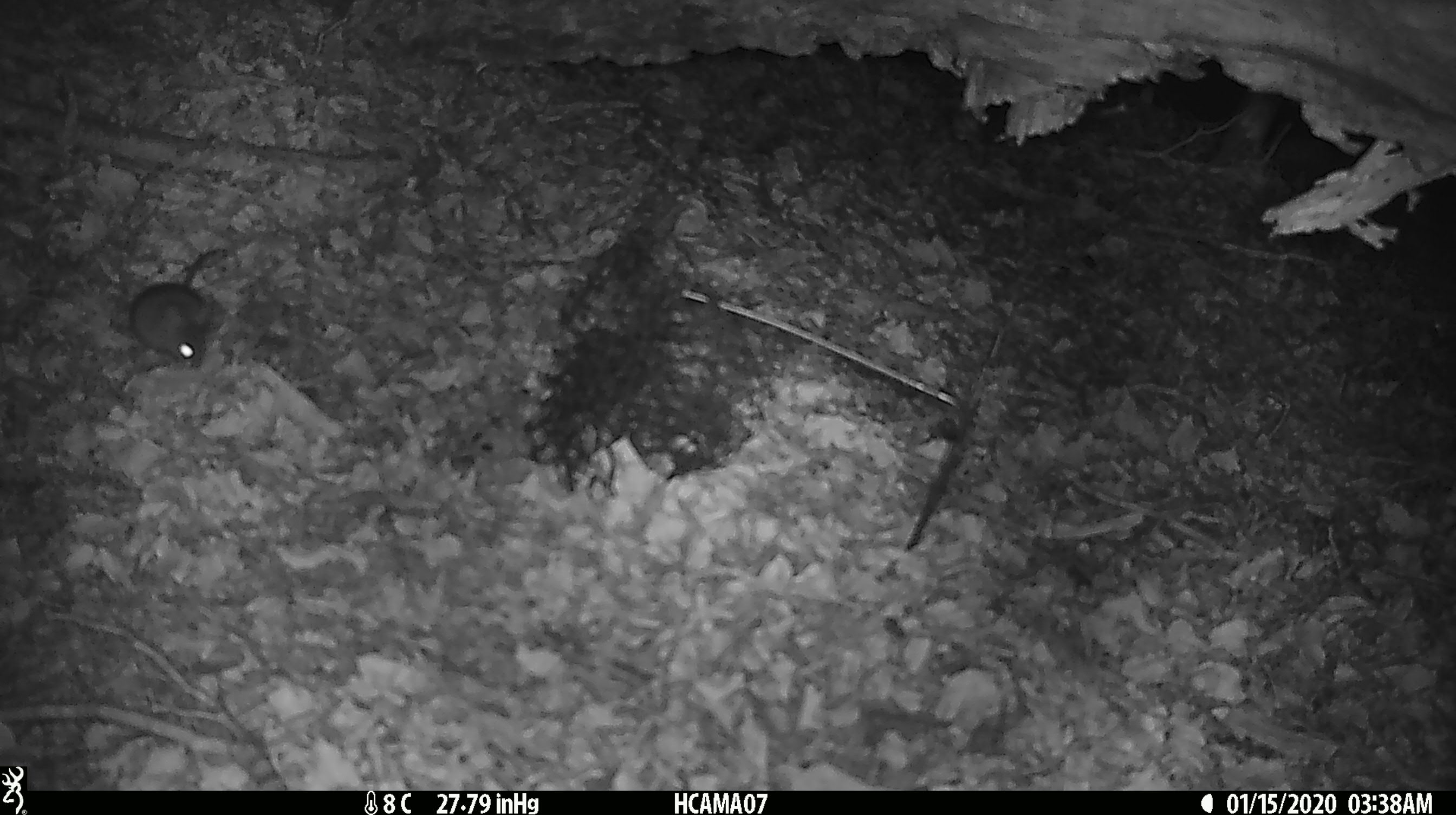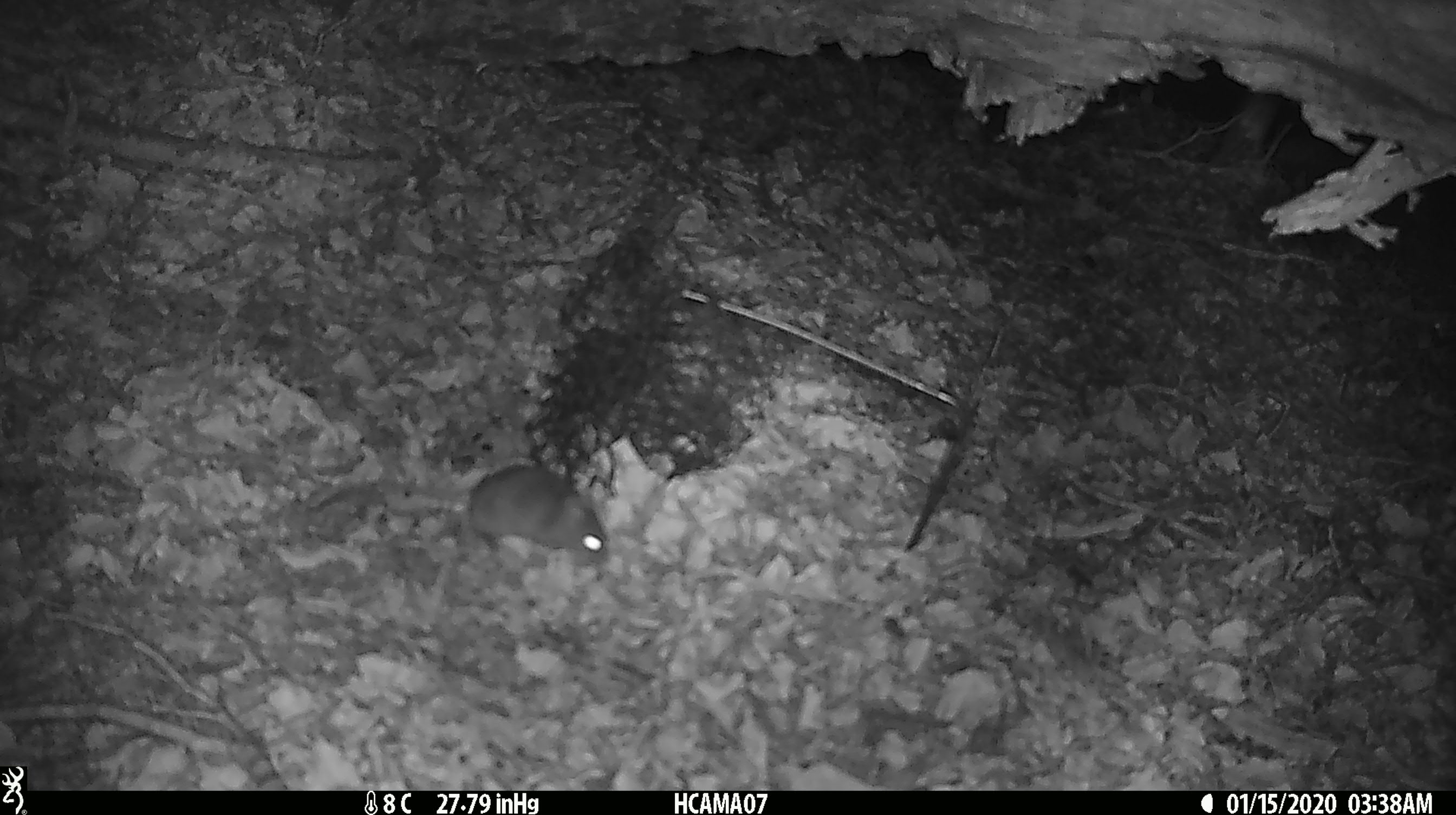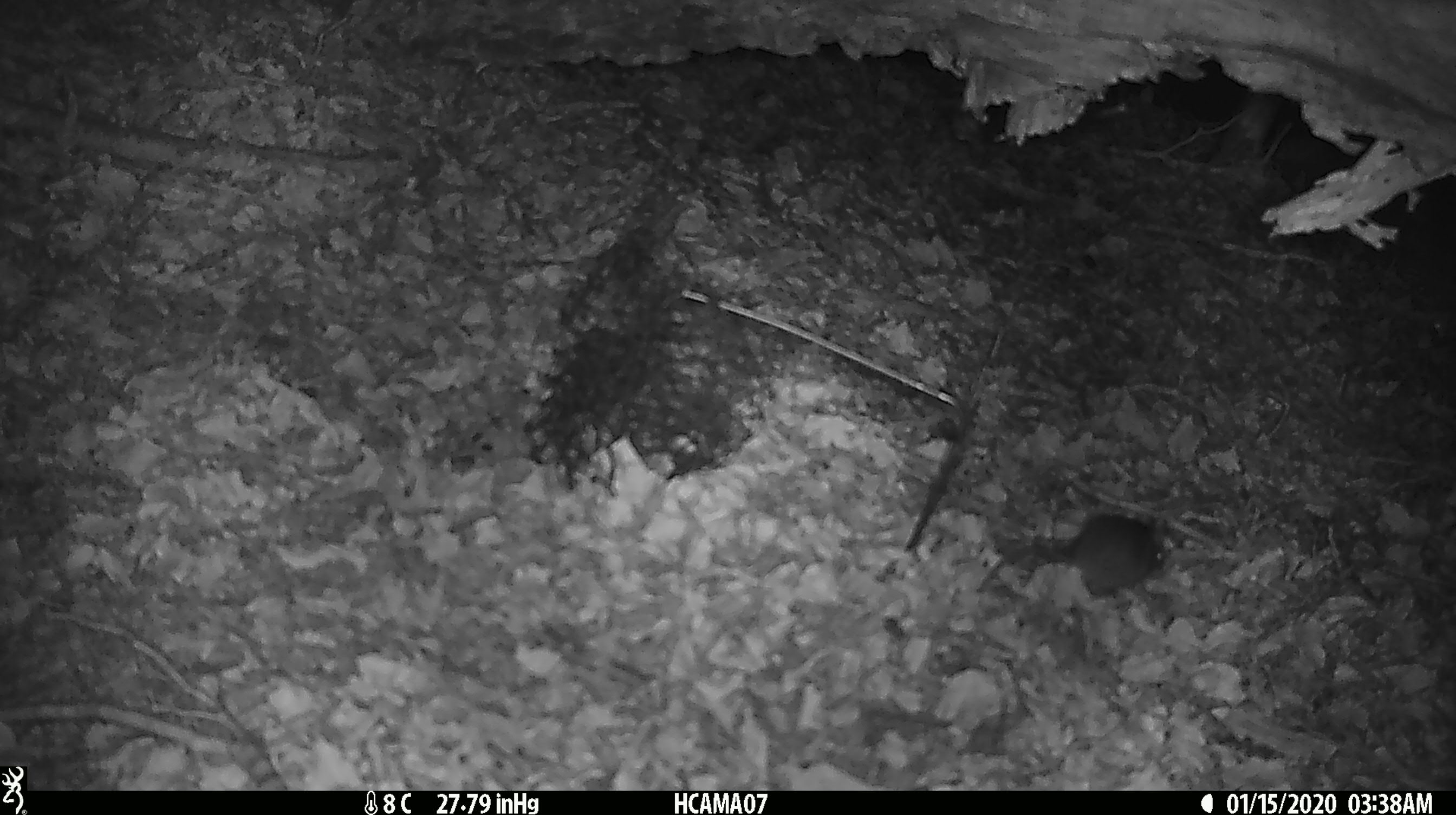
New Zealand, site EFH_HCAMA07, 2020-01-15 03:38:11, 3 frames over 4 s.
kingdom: Animalia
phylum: Chordata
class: Mammalia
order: Rodentia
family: Muridae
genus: Mus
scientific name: Mus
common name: mouse